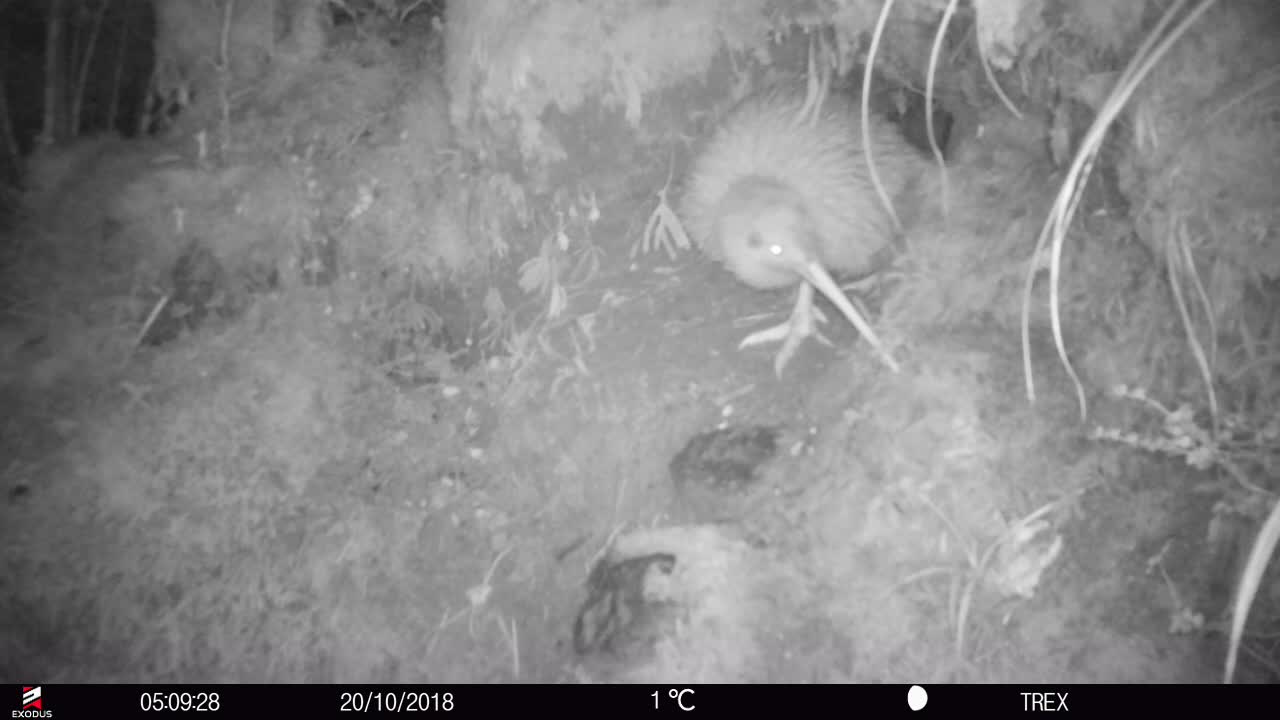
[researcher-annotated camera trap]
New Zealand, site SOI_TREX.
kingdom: Animalia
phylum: Chordata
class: Aves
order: Apterygiformes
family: Apterygidae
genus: Apteryx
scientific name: Apteryx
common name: kiwi